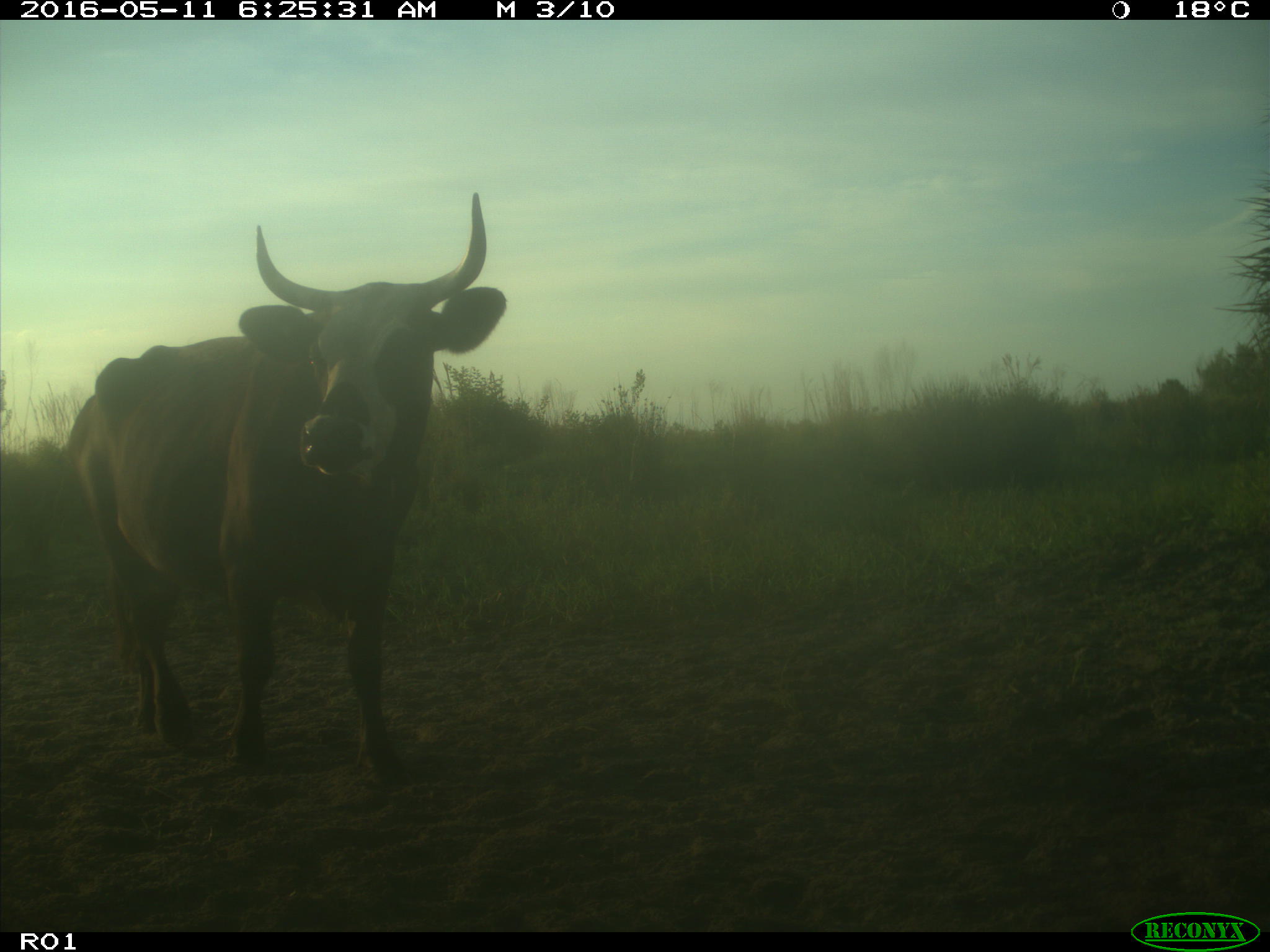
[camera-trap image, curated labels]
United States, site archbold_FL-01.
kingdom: Animalia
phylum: Chordata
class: Mammalia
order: Artiodactyla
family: Bovidae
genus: Bos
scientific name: Bos taurus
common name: domestic cow